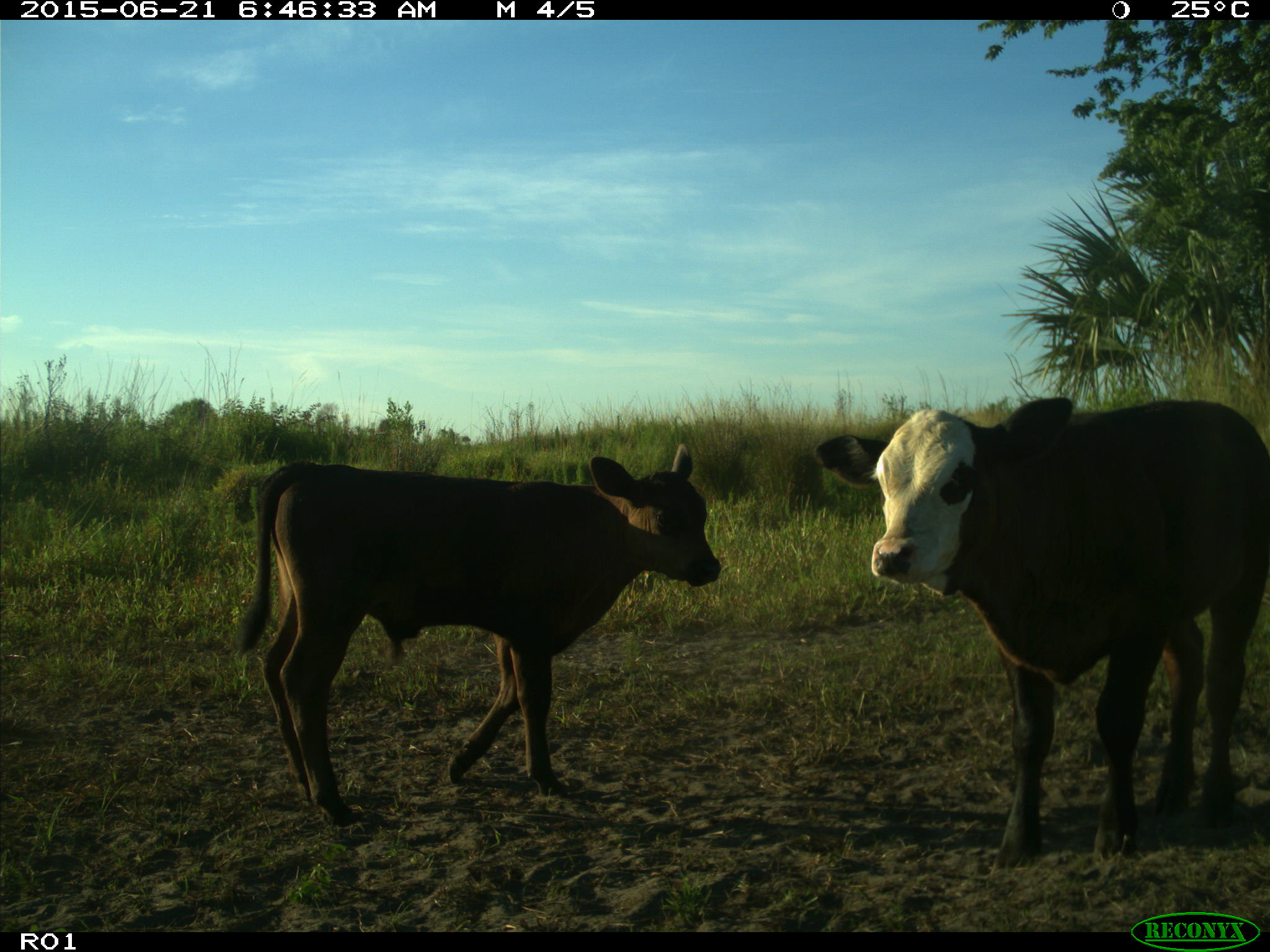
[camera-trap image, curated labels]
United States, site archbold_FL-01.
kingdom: Animalia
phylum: Chordata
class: Mammalia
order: Artiodactyla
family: Bovidae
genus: Bos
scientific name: Bos taurus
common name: domestic cow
Bos taurus (domestic cow).